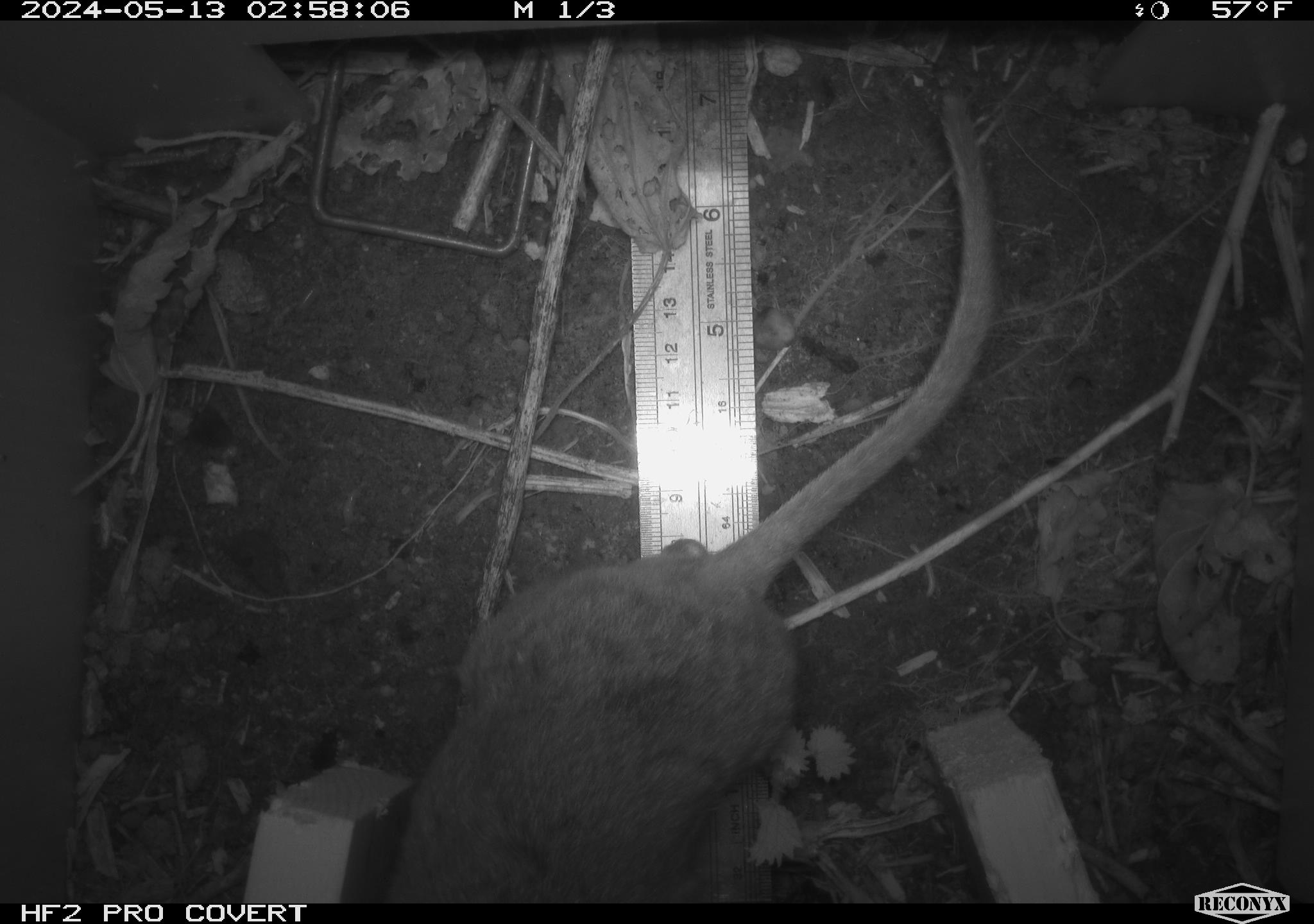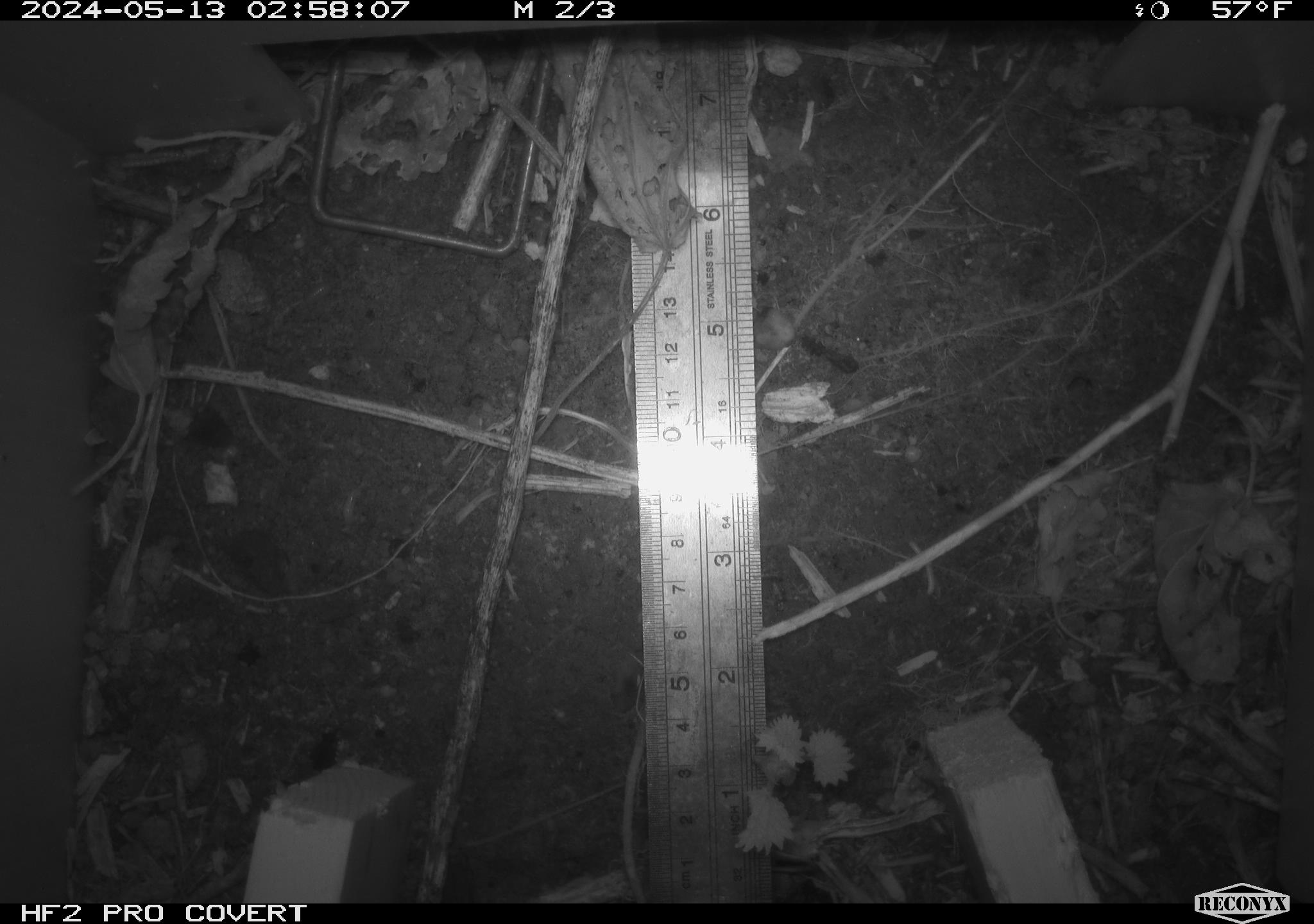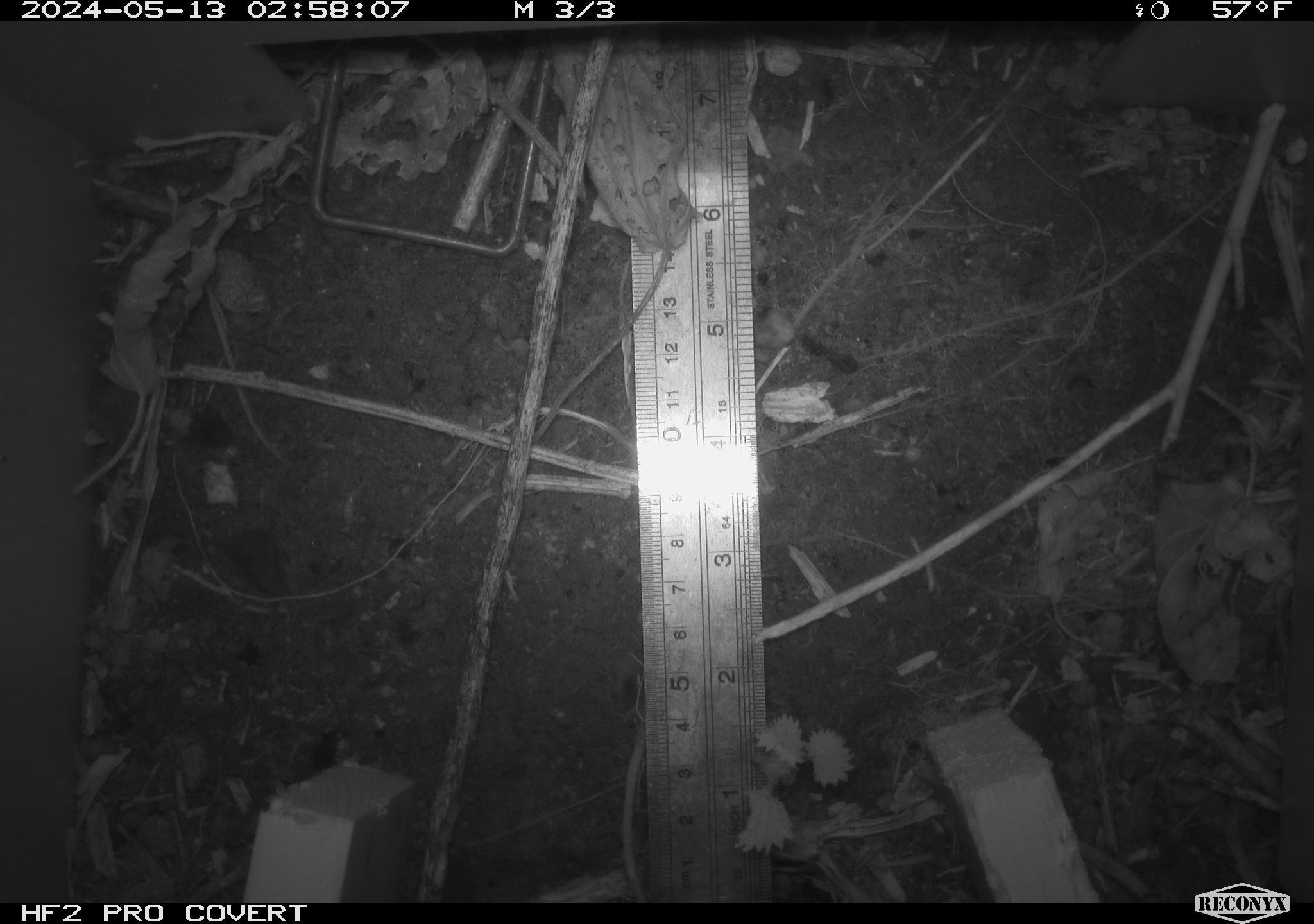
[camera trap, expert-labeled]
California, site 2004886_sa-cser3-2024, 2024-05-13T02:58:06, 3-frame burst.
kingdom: Animalia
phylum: Chordata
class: Mammalia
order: Rodentia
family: Muridae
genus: Rattus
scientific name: Rattus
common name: rat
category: rattus species